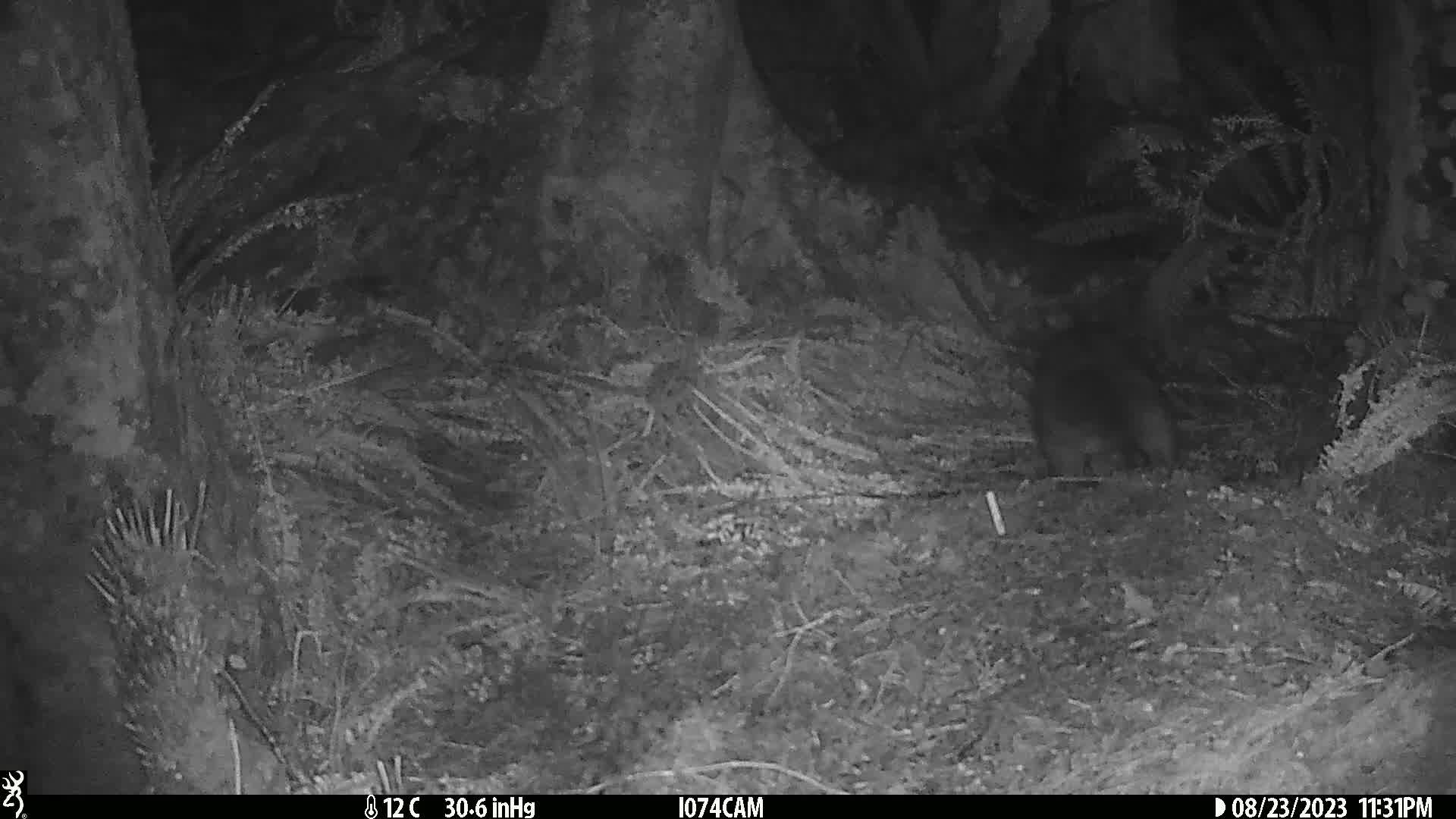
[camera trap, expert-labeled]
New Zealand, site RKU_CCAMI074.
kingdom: Animalia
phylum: Chordata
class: Mammalia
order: Diprotodontia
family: Phalangeridae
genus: Trichosurus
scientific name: Trichosurus vulpecula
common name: common brushtail possum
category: possum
Possum (common brushtail possum) (Trichosurus vulpecula).